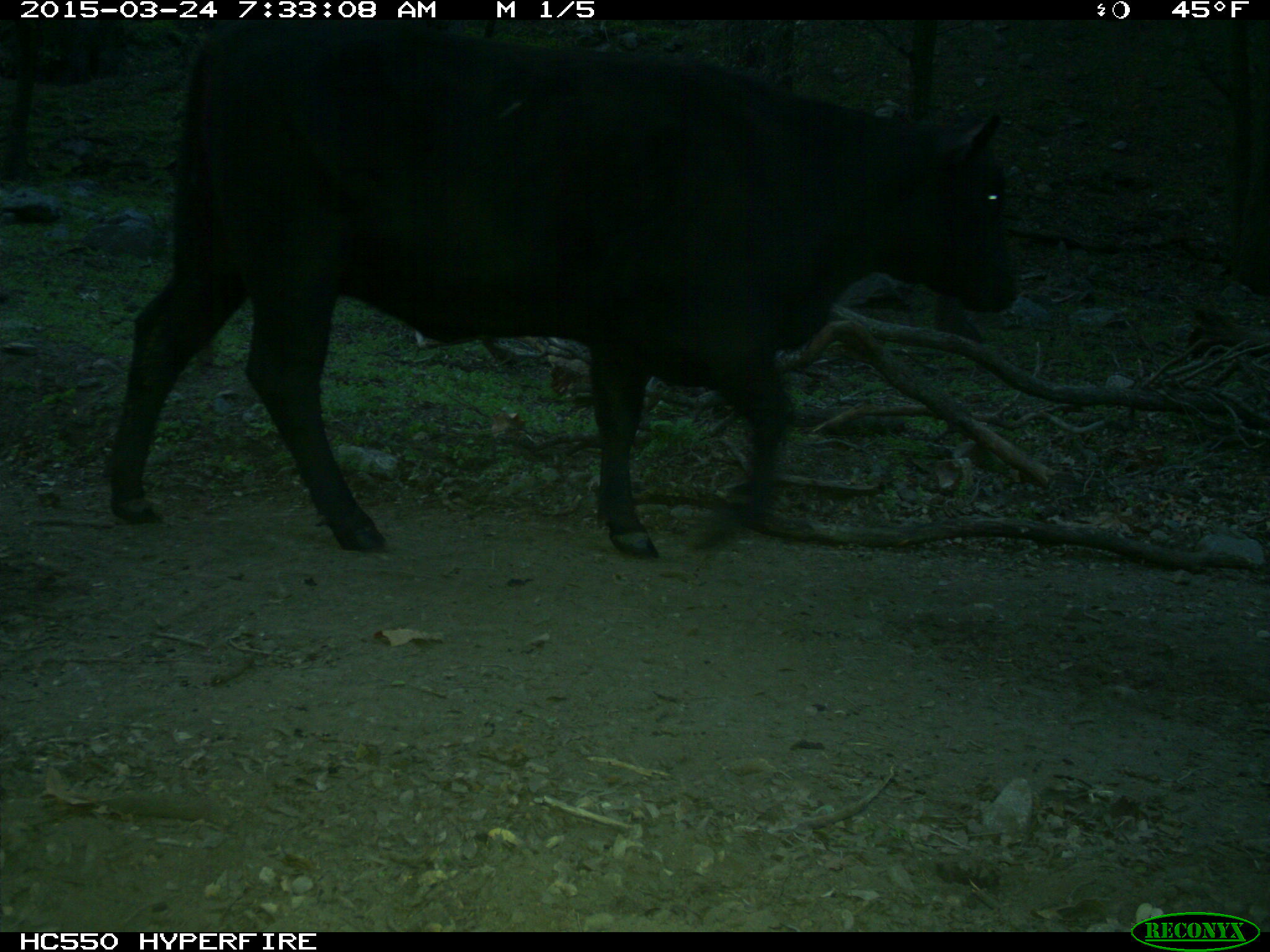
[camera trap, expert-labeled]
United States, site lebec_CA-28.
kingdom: Animalia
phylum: Chordata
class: Mammalia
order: Artiodactyla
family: Bovidae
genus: Bos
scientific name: Bos taurus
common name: domestic cow